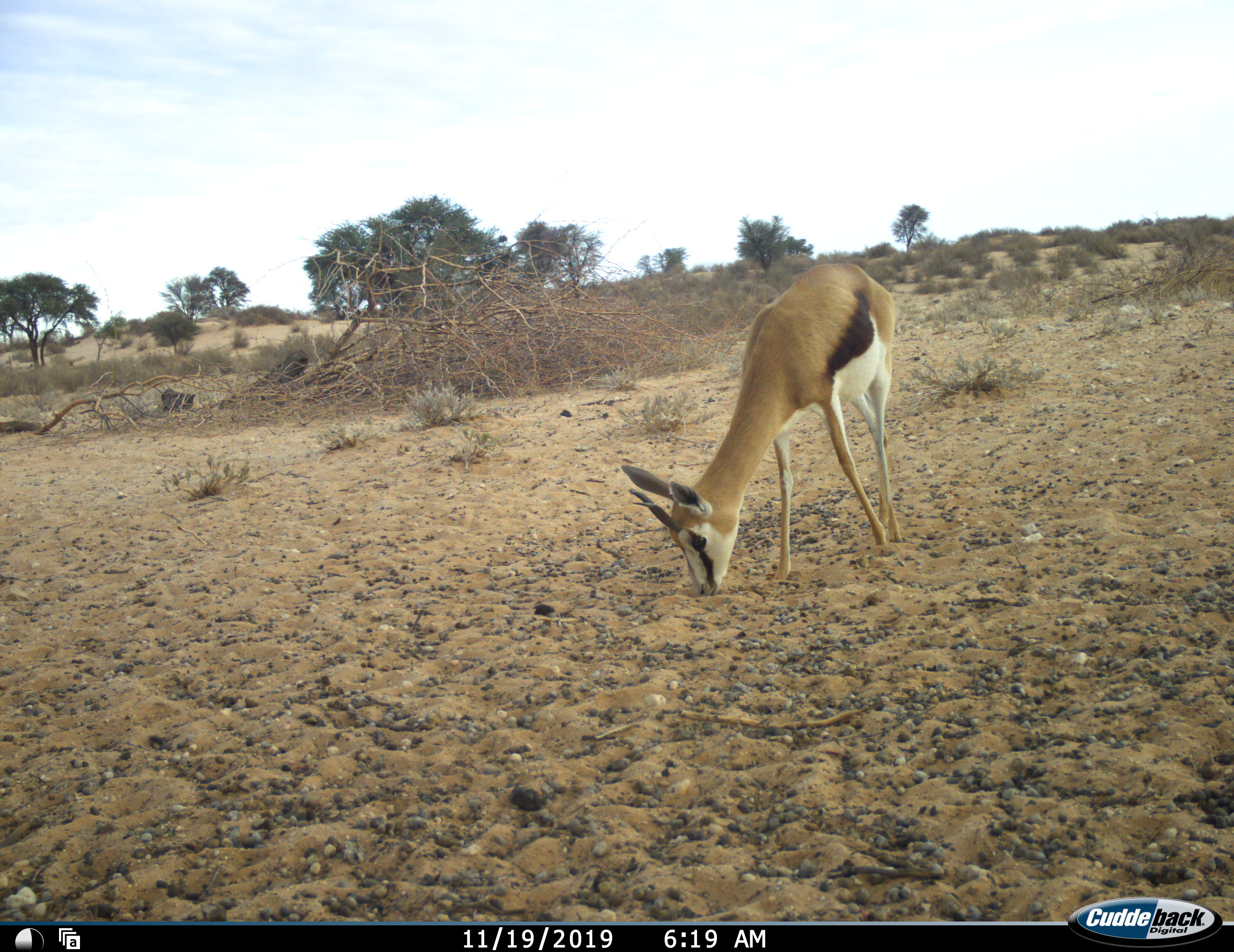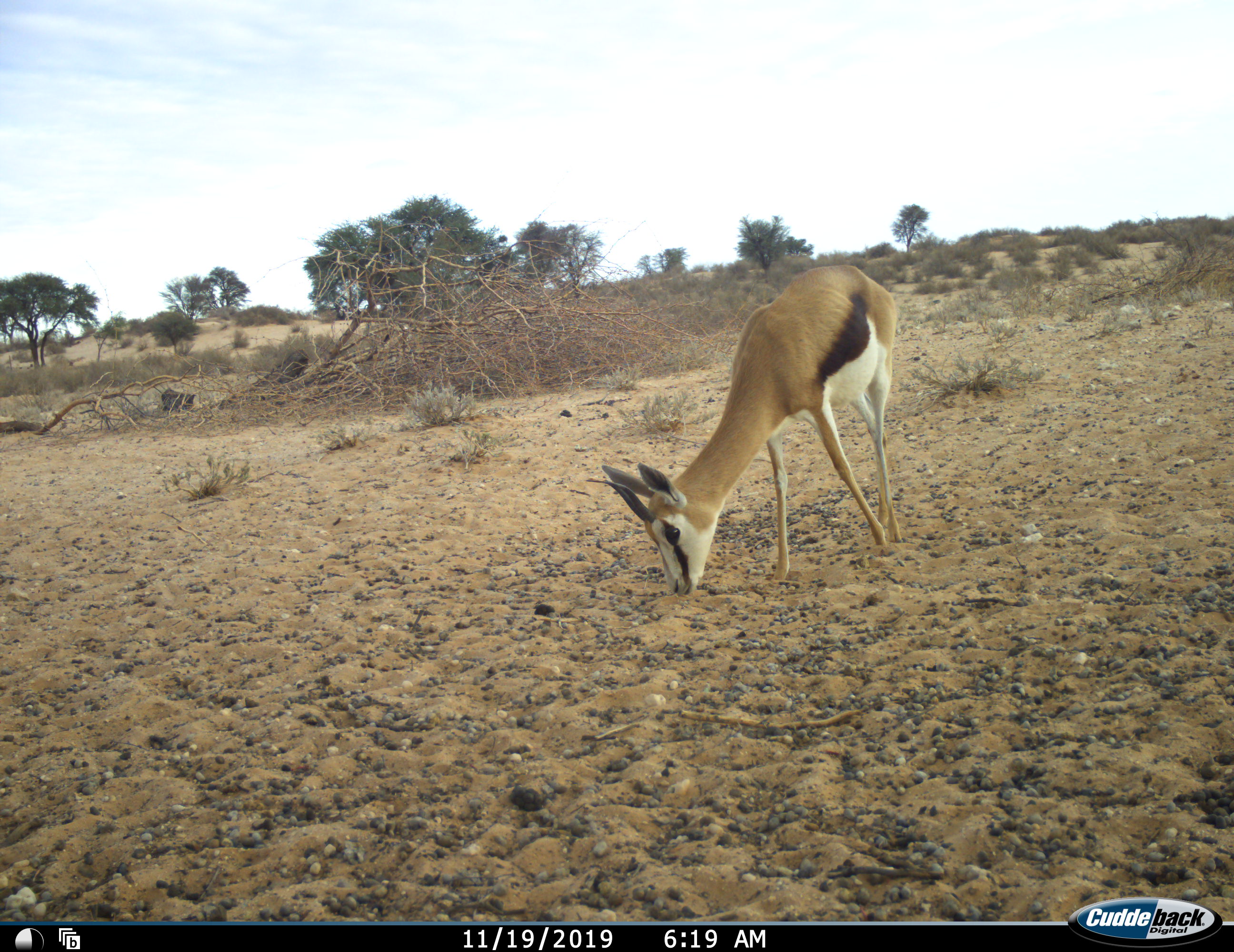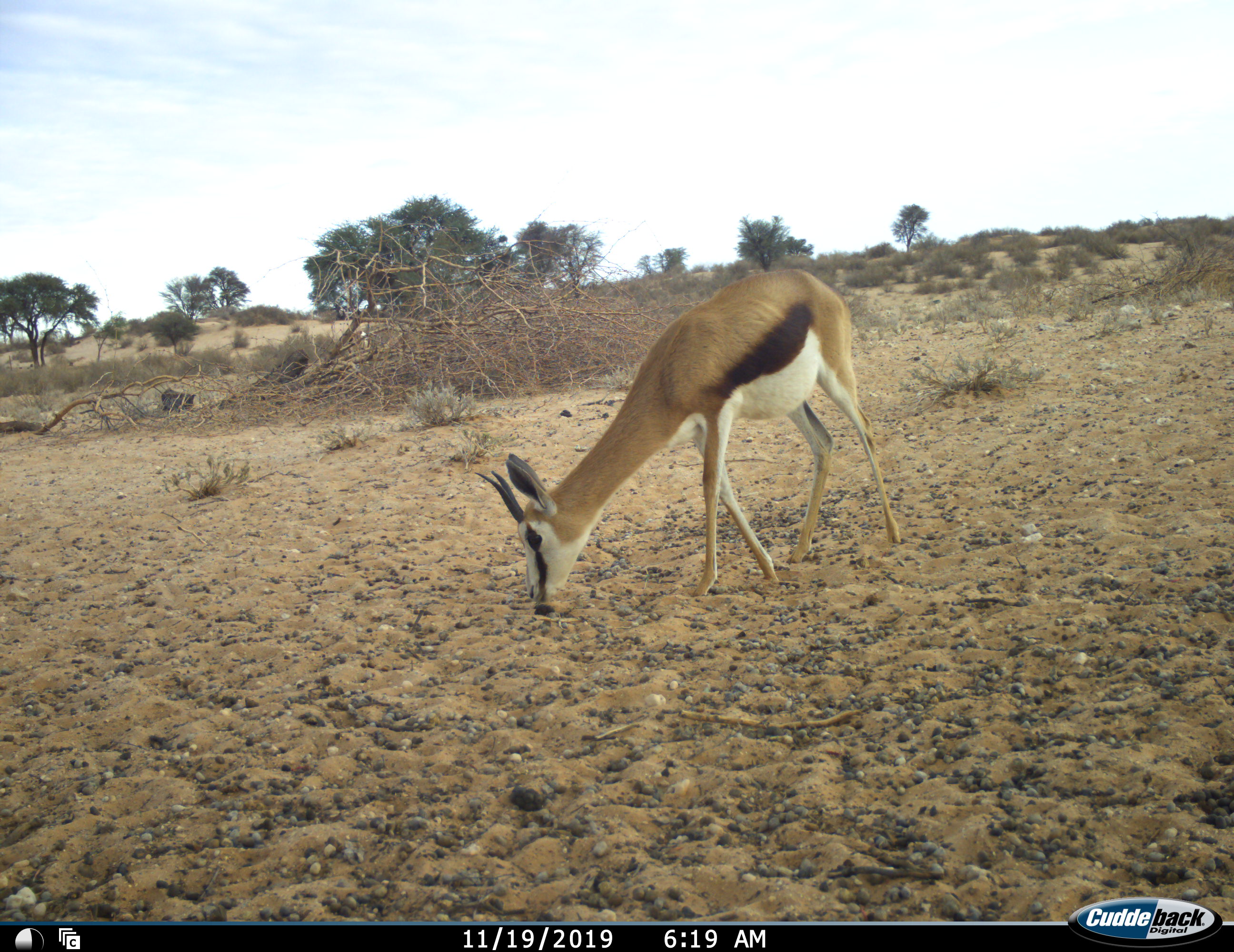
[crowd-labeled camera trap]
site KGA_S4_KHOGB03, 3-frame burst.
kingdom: Animalia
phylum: Chordata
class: Mammalia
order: Artiodactyla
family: Bovidae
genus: Antidorcas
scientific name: Antidorcas marsupialis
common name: springbok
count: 1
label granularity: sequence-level